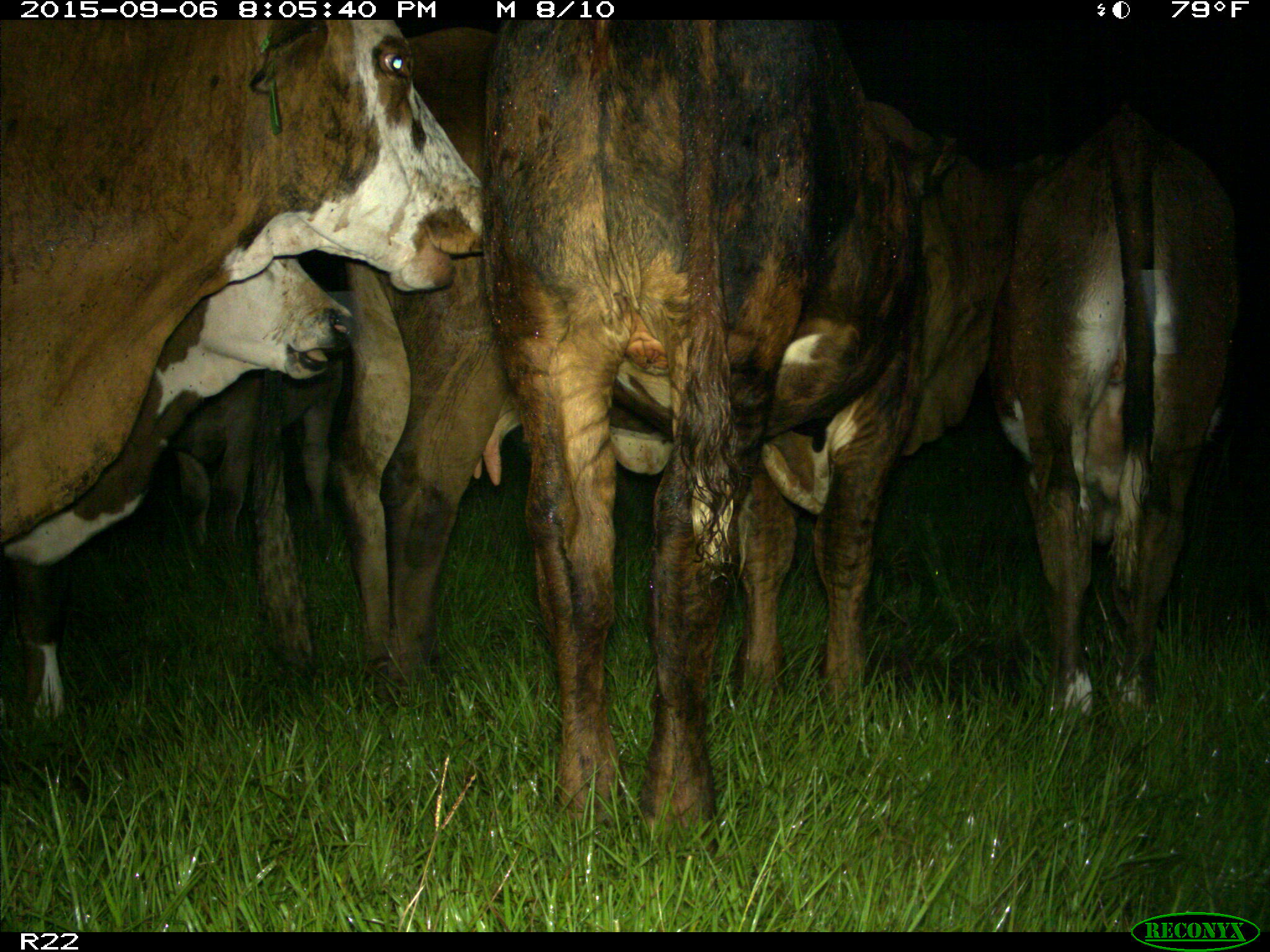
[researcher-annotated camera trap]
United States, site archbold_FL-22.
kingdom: Animalia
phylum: Chordata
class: Mammalia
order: Artiodactyla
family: Bovidae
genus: Bos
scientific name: Bos taurus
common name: domestic cow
Bos taurus (domestic cow).